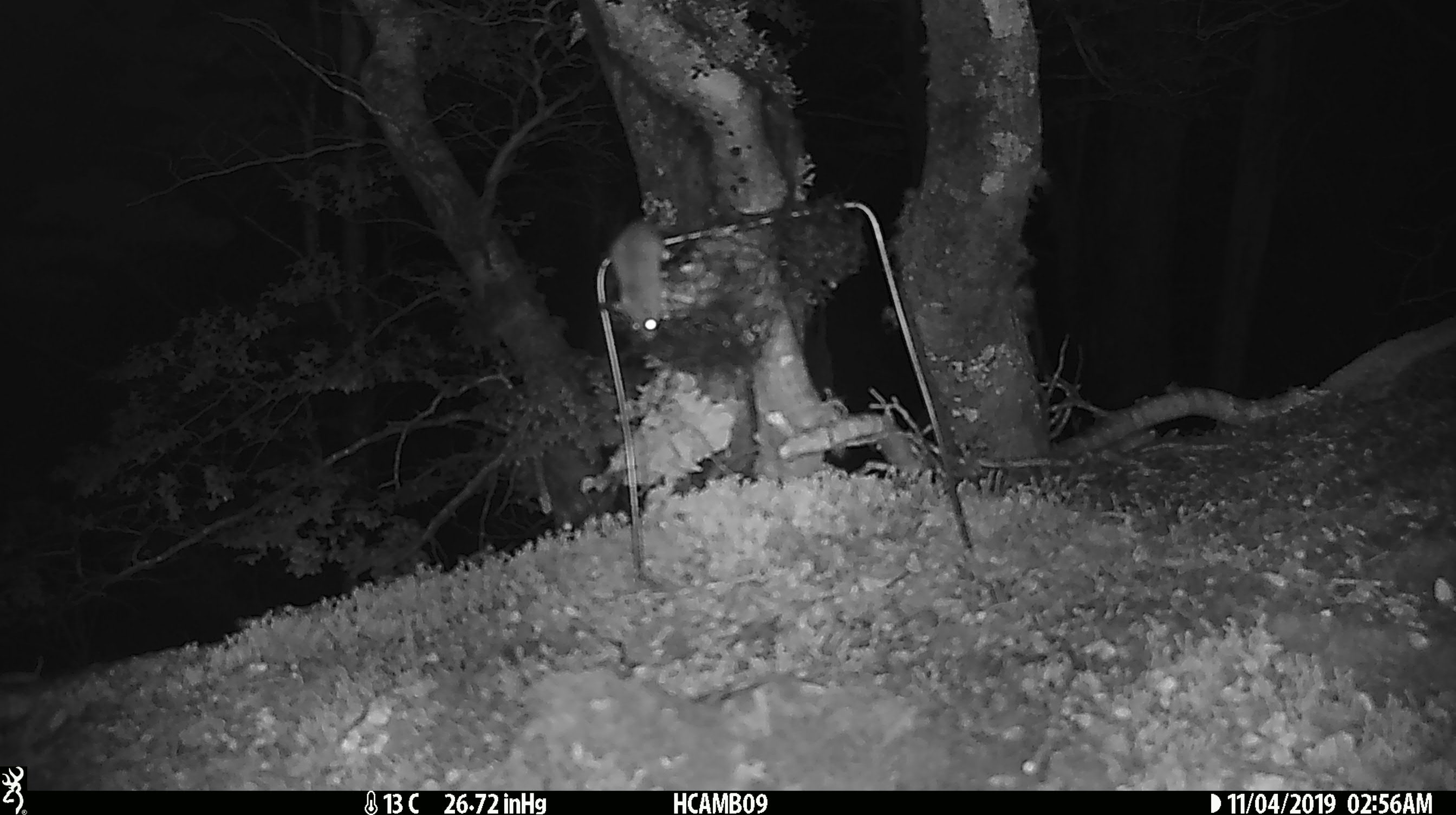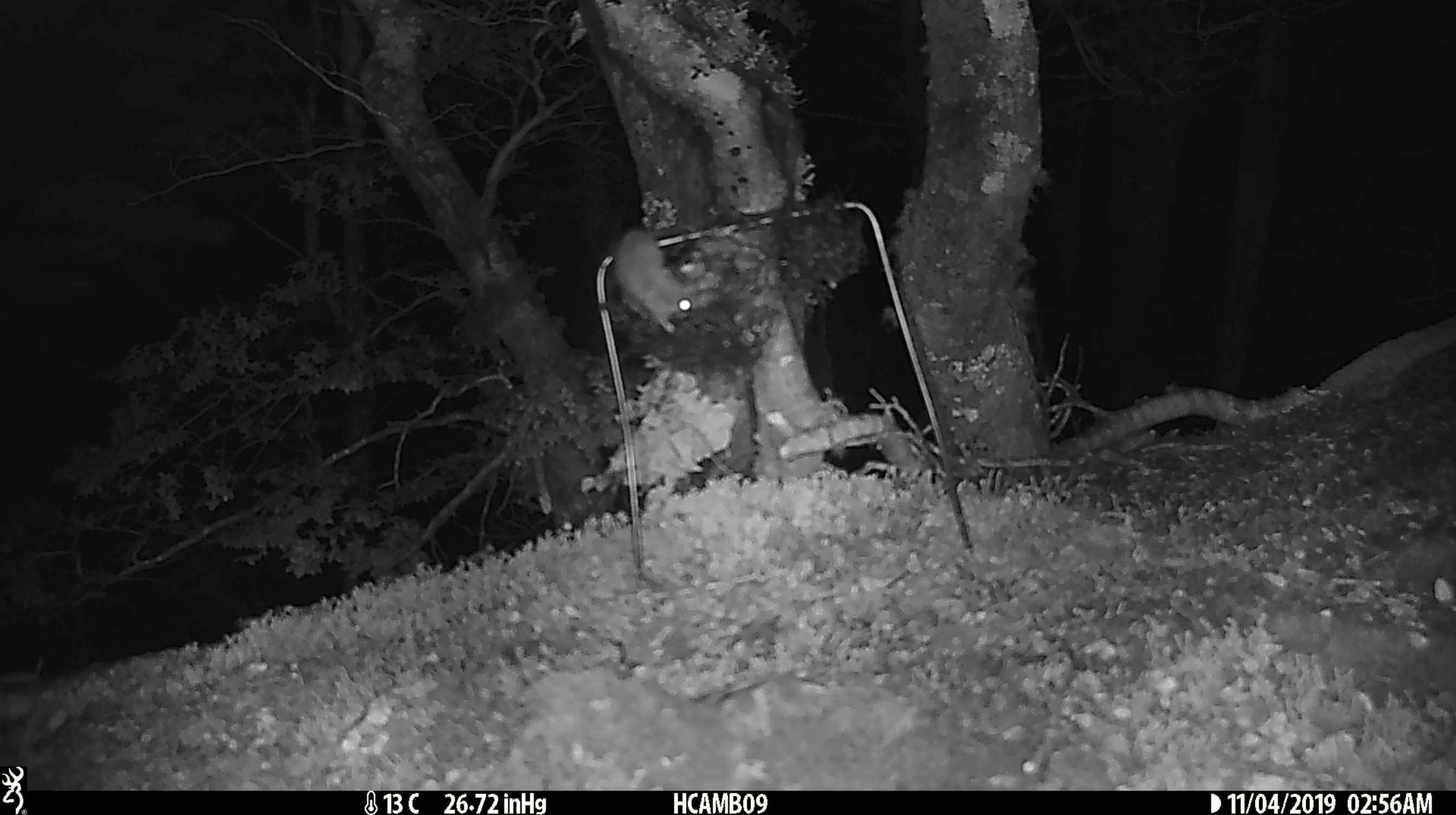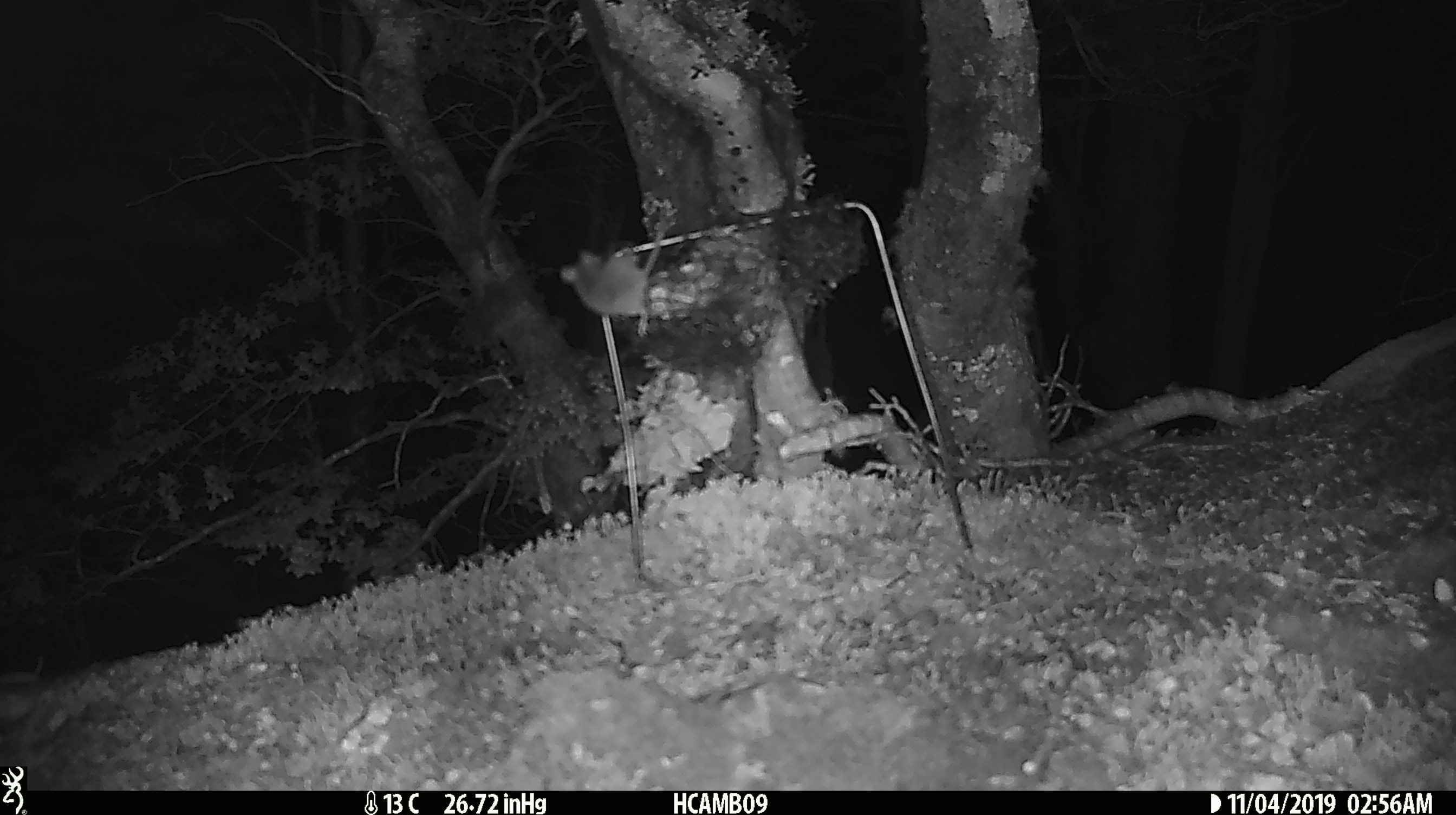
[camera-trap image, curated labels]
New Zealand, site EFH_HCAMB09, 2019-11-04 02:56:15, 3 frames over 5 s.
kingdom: Animalia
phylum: Chordata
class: Mammalia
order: Rodentia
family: Muridae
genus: Mus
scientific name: Mus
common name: mouse